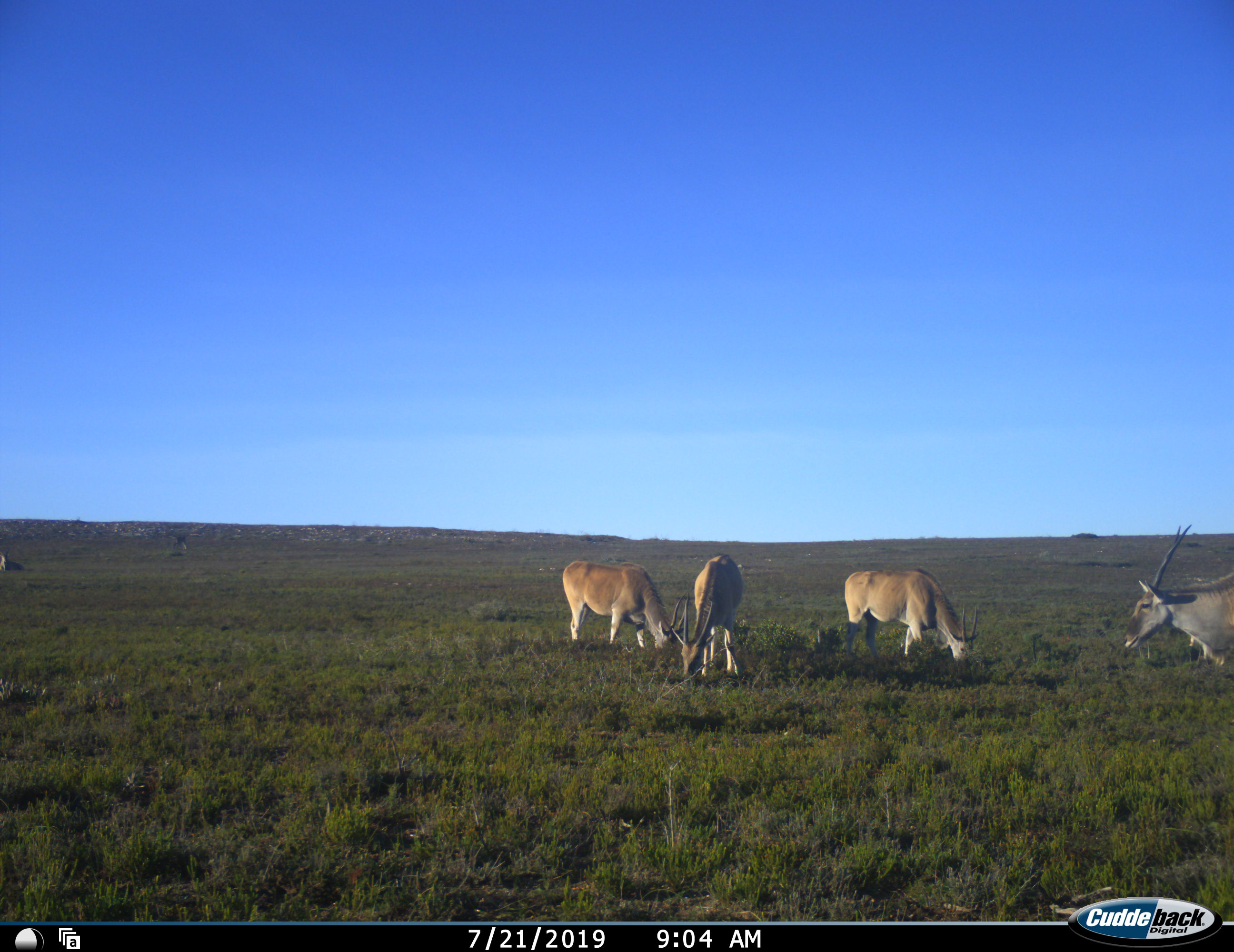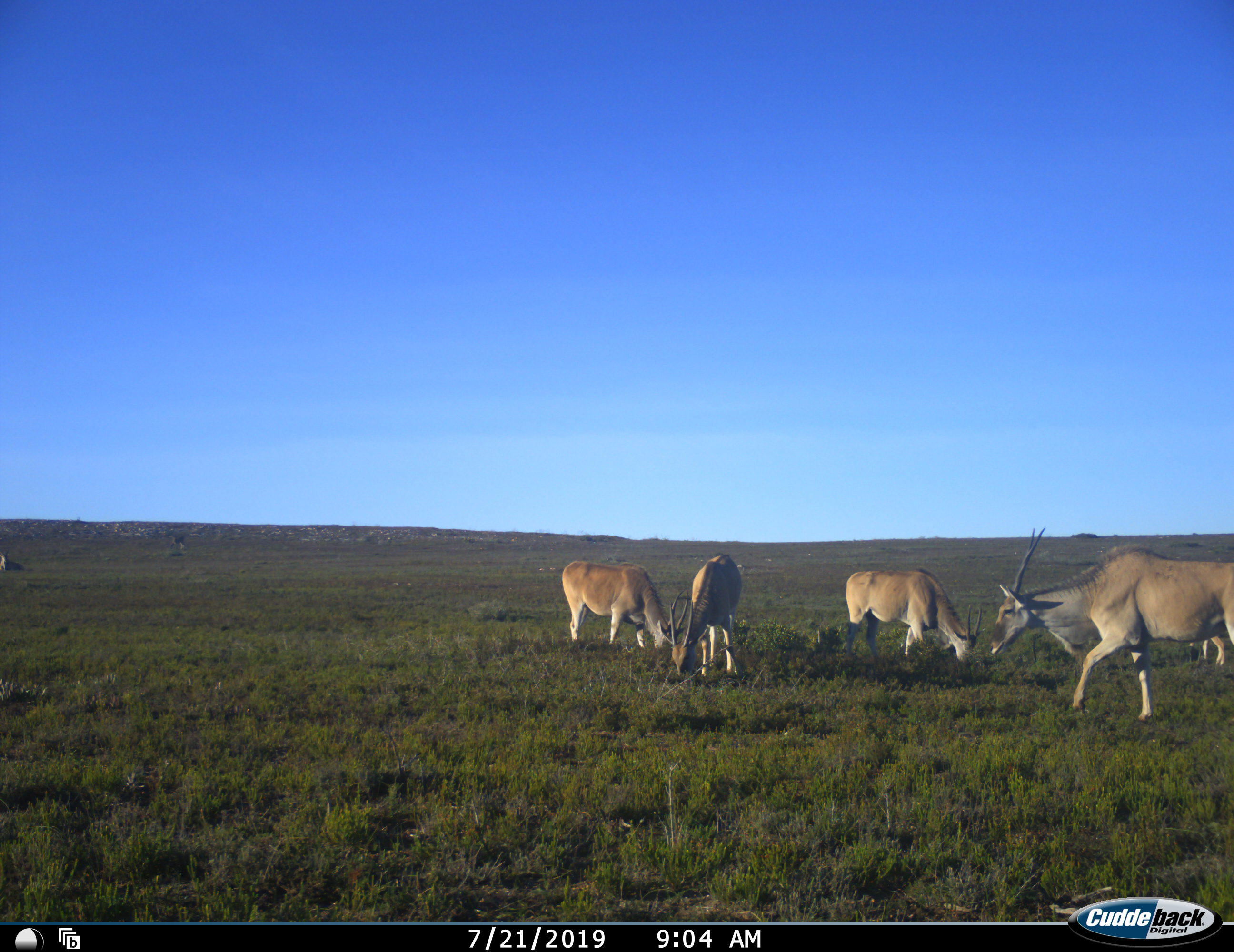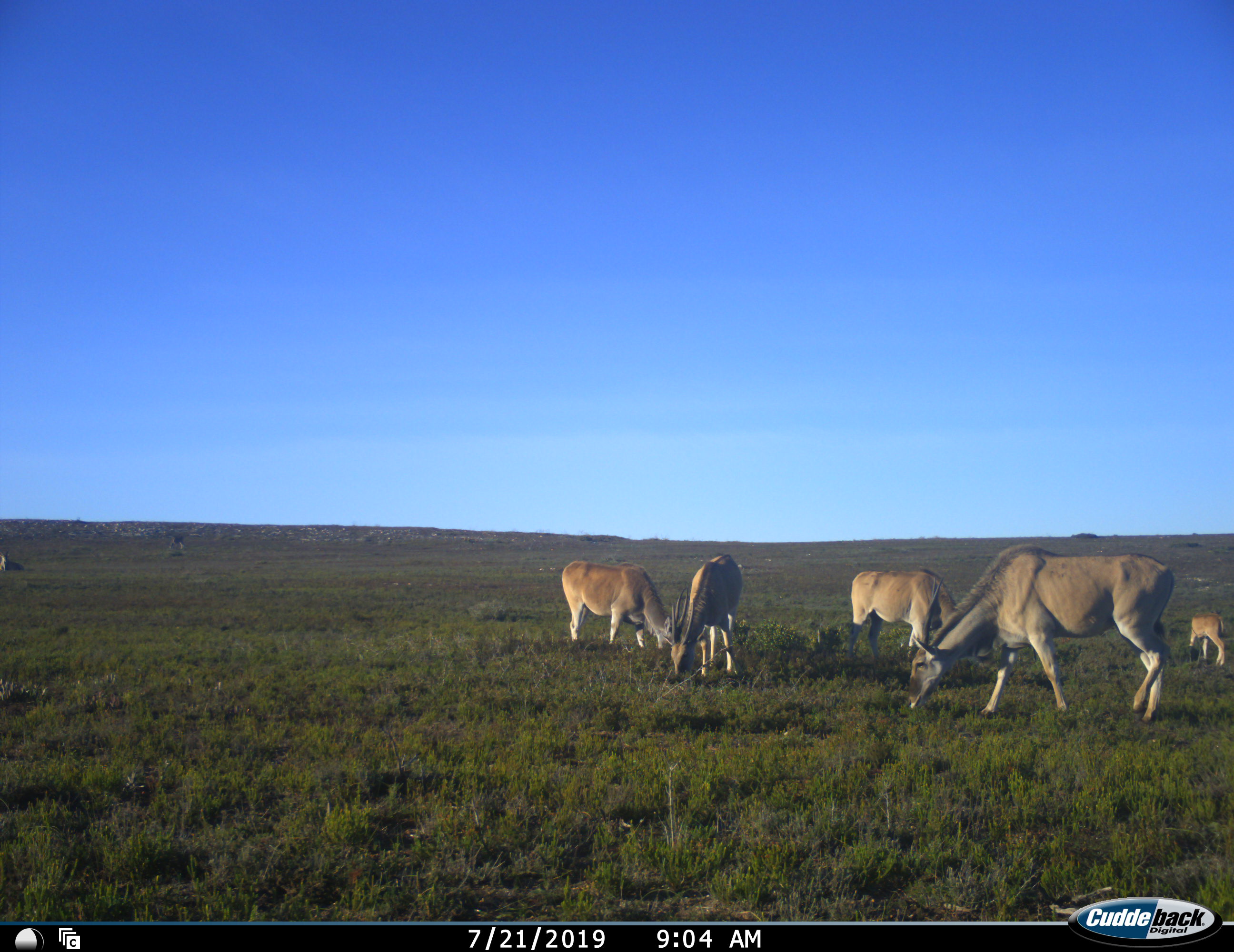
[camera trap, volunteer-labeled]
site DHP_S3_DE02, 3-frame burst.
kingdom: Animalia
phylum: Chordata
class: Mammalia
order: Artiodactyla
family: Bovidae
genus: Tragelaphus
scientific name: Tragelaphus oryx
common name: eland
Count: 5.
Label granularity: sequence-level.